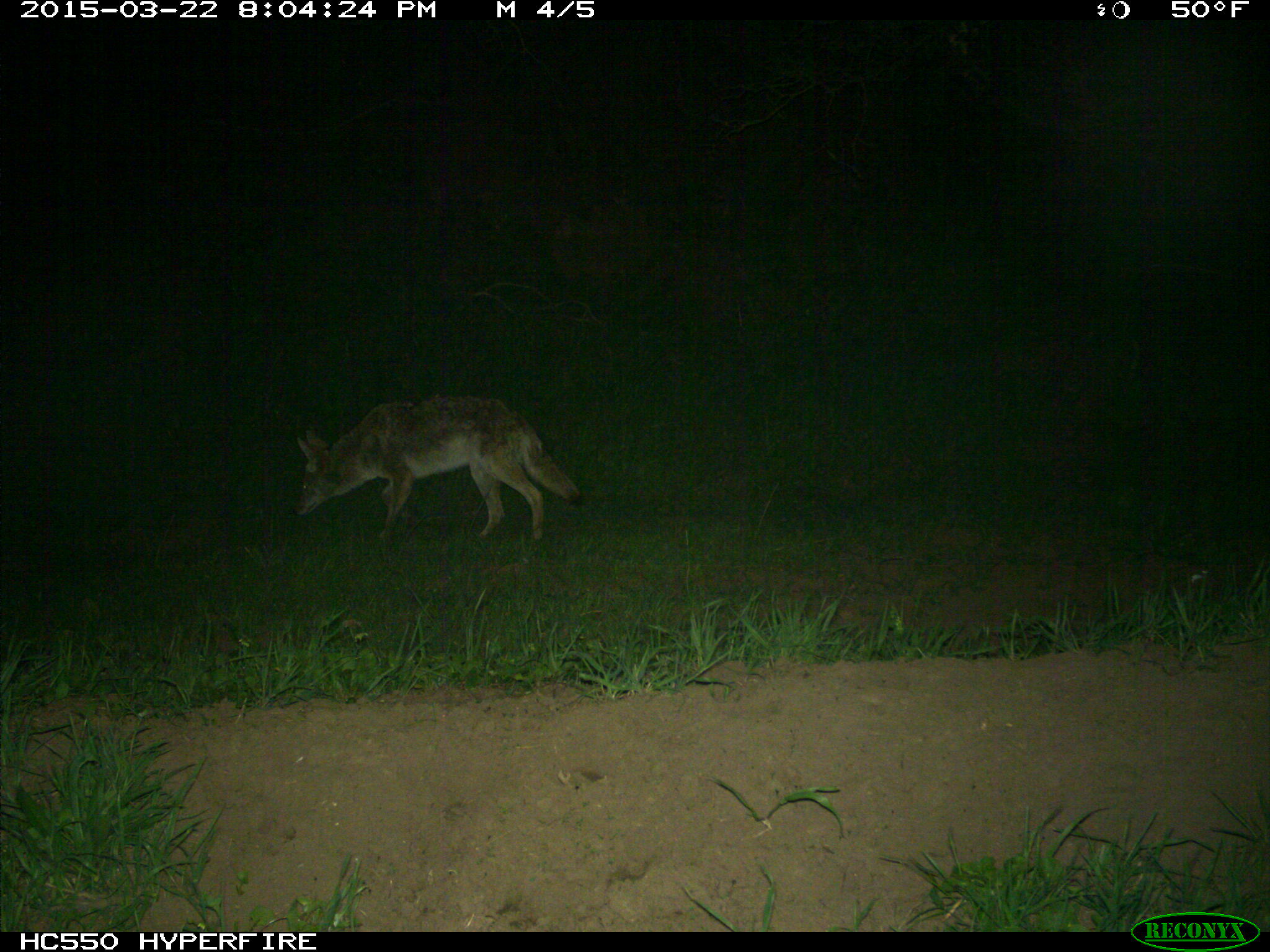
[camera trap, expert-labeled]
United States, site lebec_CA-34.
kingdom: Animalia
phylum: Chordata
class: Mammalia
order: Carnivora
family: Canidae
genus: Canis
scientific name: Canis latrans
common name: coyote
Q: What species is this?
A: Canis latrans (coyote).